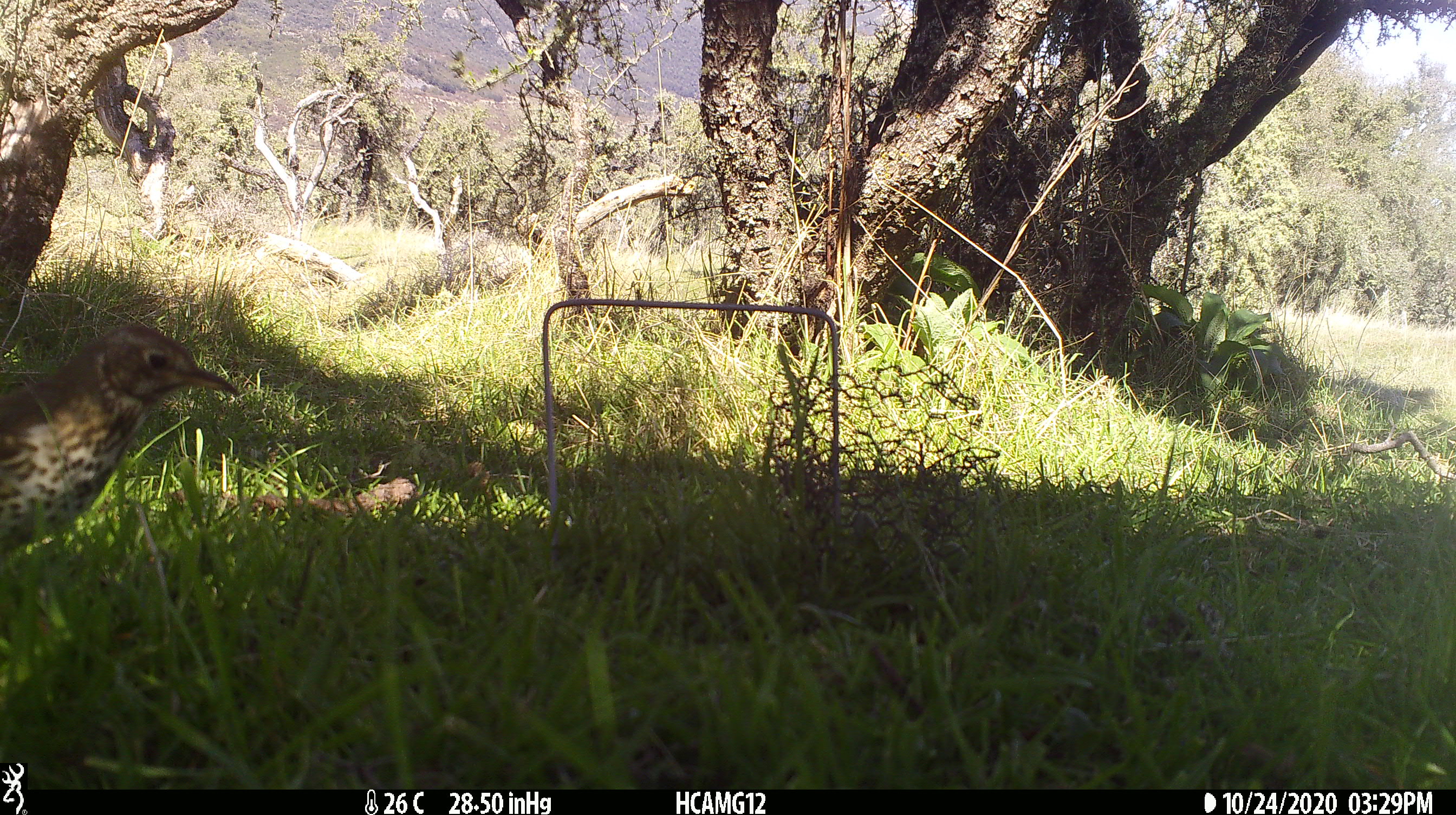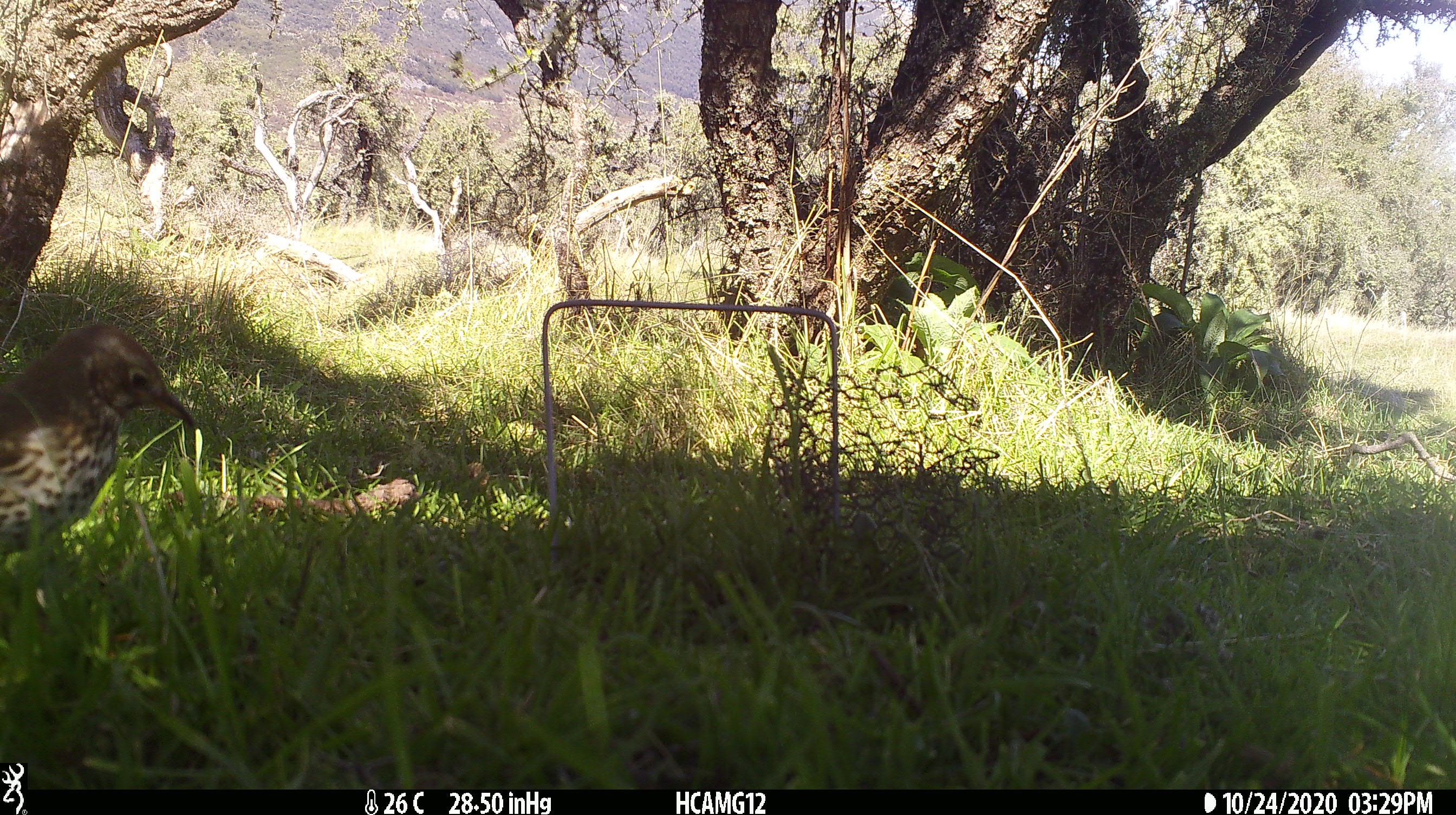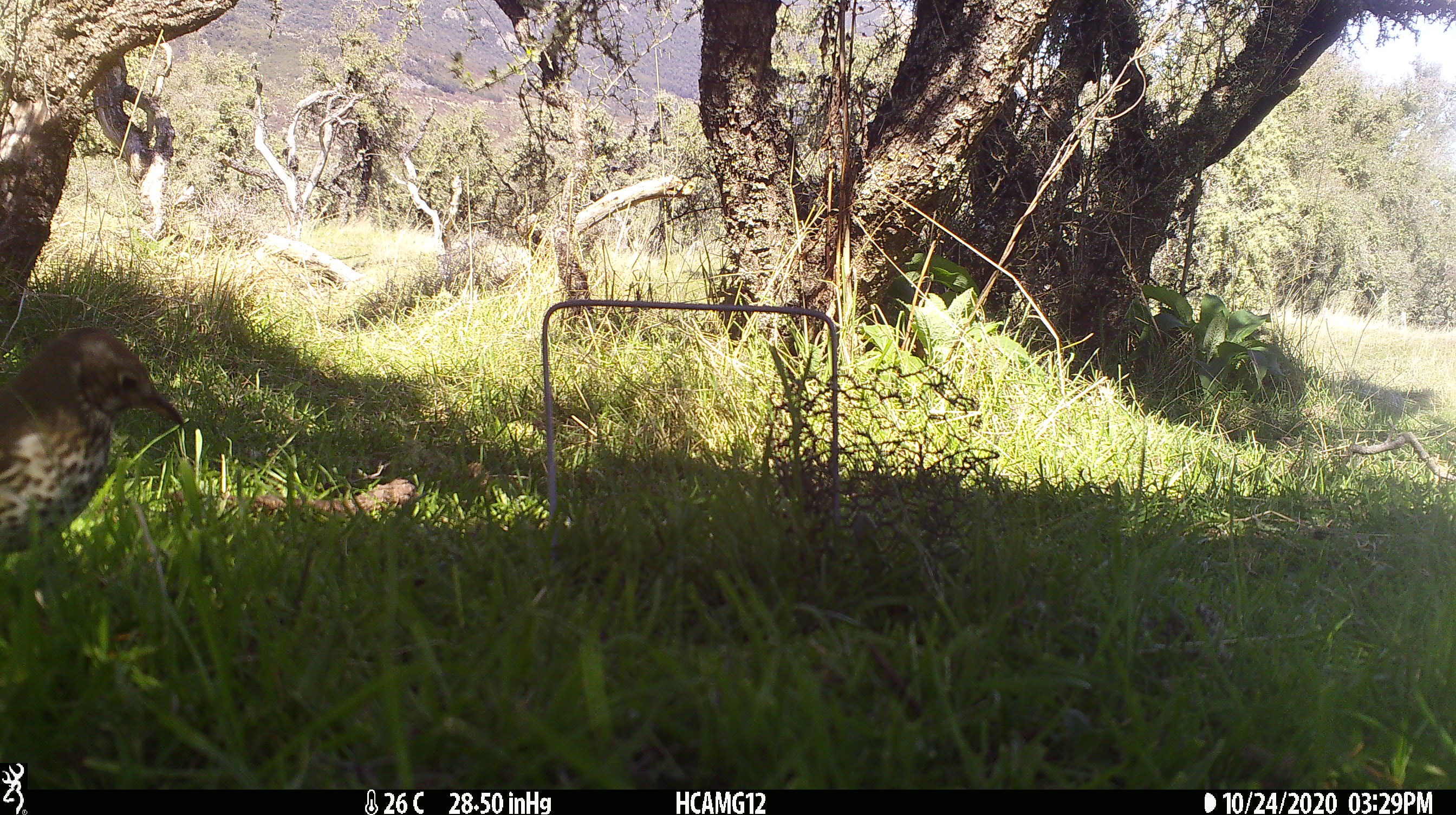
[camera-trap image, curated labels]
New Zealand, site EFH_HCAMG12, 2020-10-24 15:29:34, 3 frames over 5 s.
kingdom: Animalia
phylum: Chordata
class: Aves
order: Passeriformes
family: Turdidae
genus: Turdus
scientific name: Turdus philomelos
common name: song thrush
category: thrush